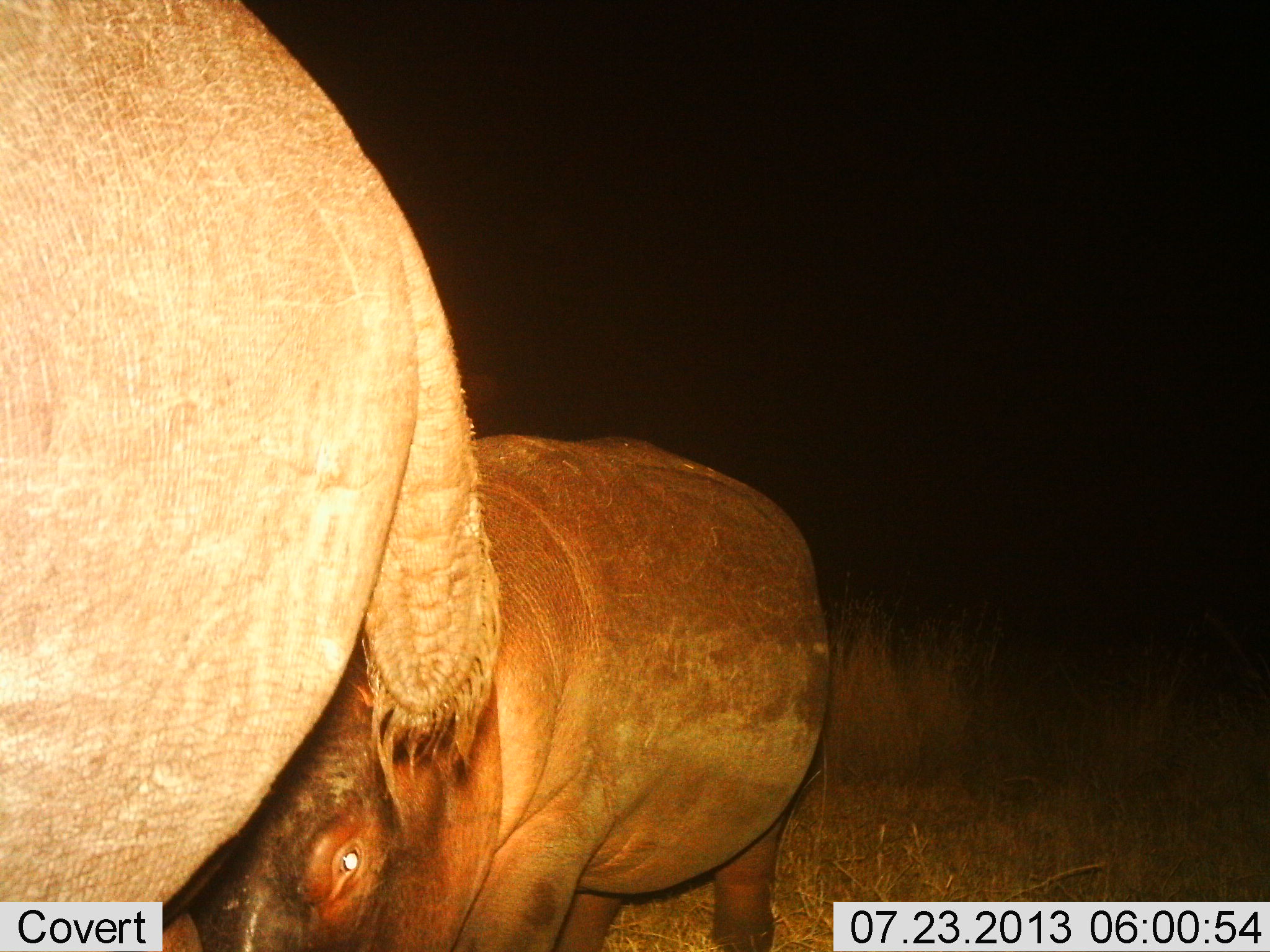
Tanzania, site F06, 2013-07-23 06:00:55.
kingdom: Animalia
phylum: Chordata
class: Mammalia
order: Artiodactyla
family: Hippopotamidae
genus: Hippopotamus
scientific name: Hippopotamus amphibius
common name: hippopotamus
Hippopotamus (Hippopotamus amphibius), count 2. Behavior (volunteer vote fractions): standing 40%, resting 0%, moving 50%, interacting 10%. Young present (vote fraction): 20%. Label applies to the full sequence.